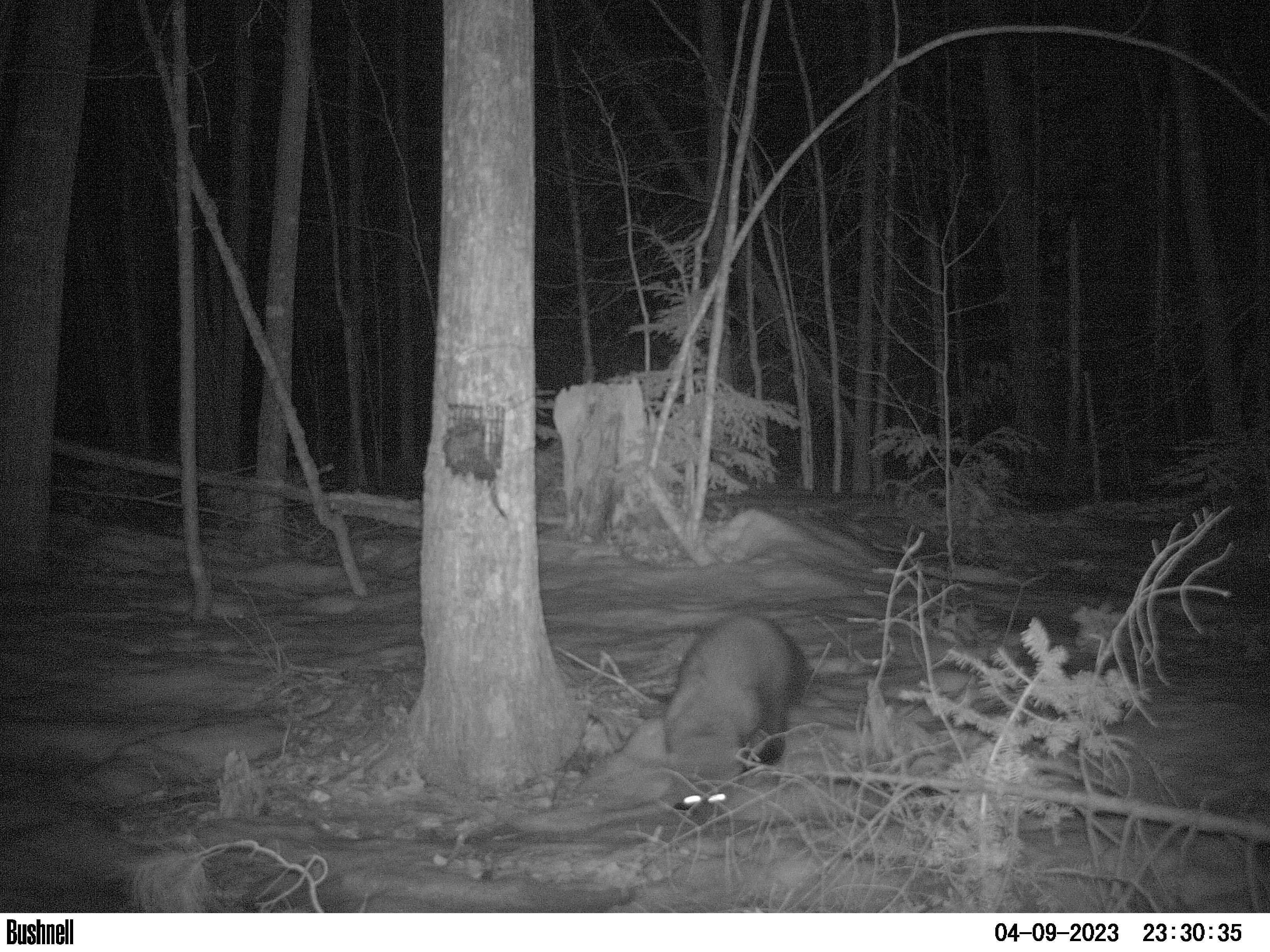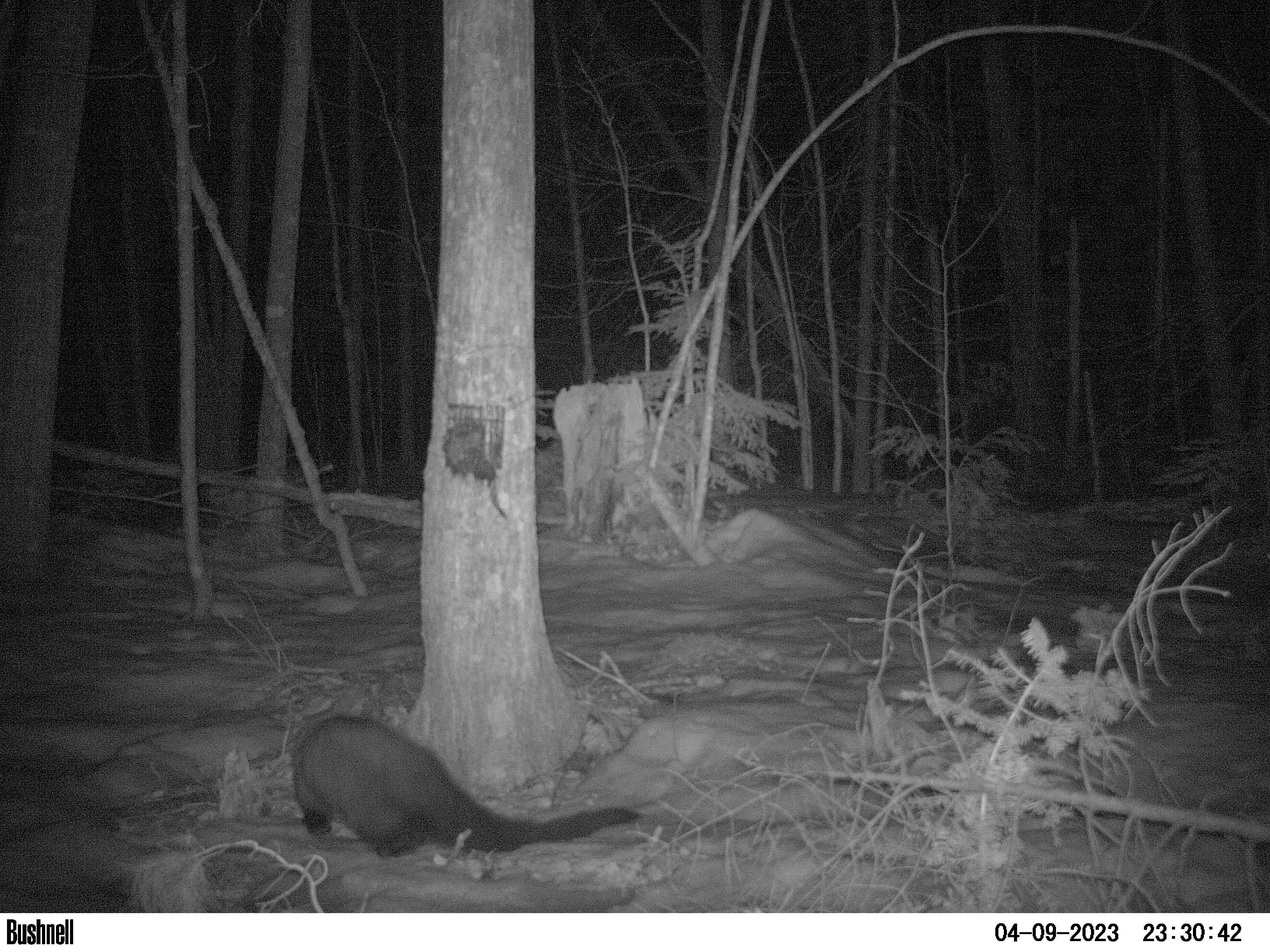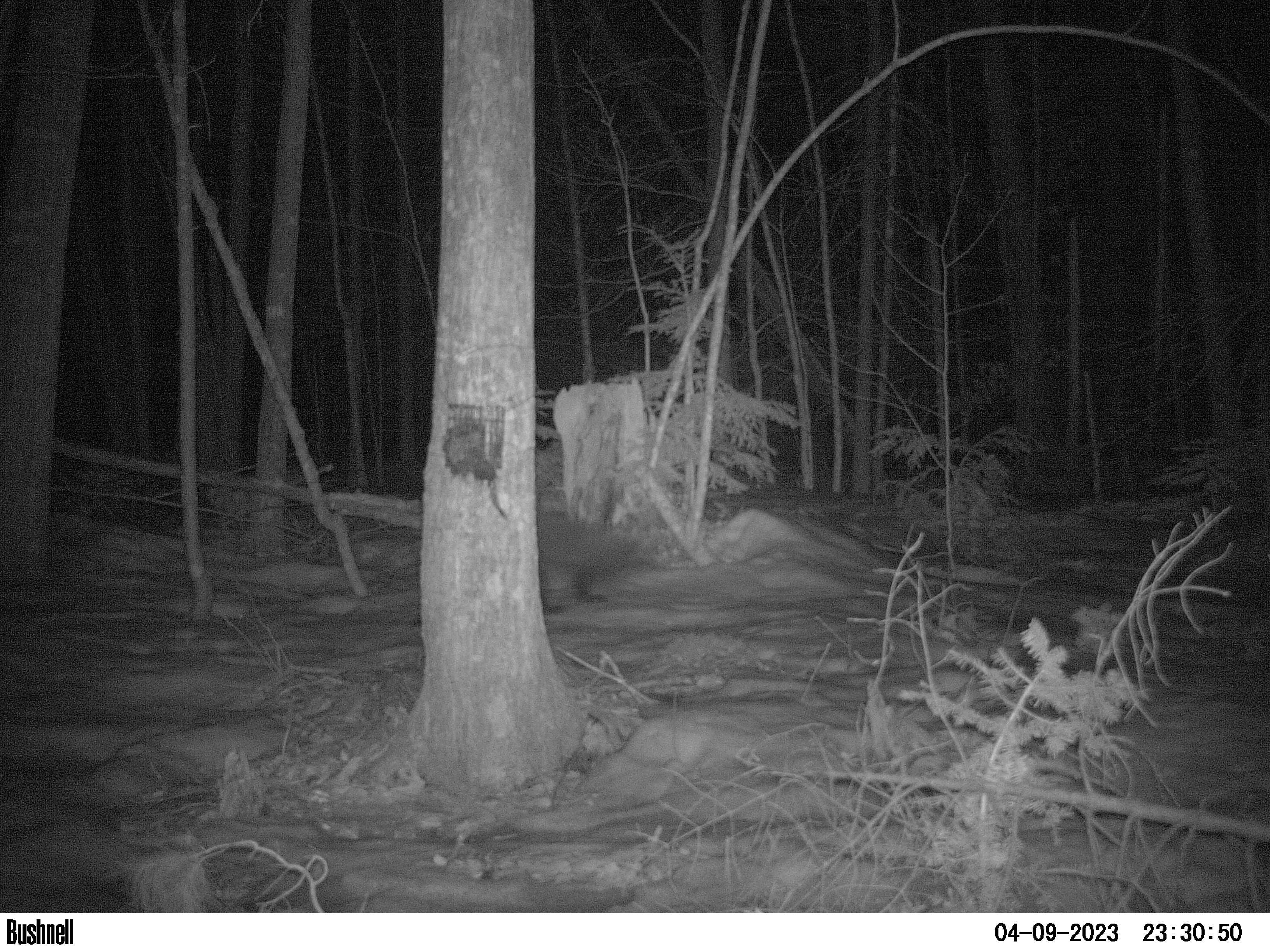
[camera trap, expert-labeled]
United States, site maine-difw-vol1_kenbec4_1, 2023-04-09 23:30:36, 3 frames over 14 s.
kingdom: Animalia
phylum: Chordata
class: Mammalia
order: Carnivora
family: Mustelidae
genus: Pekania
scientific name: Pekania pennanti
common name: fisher